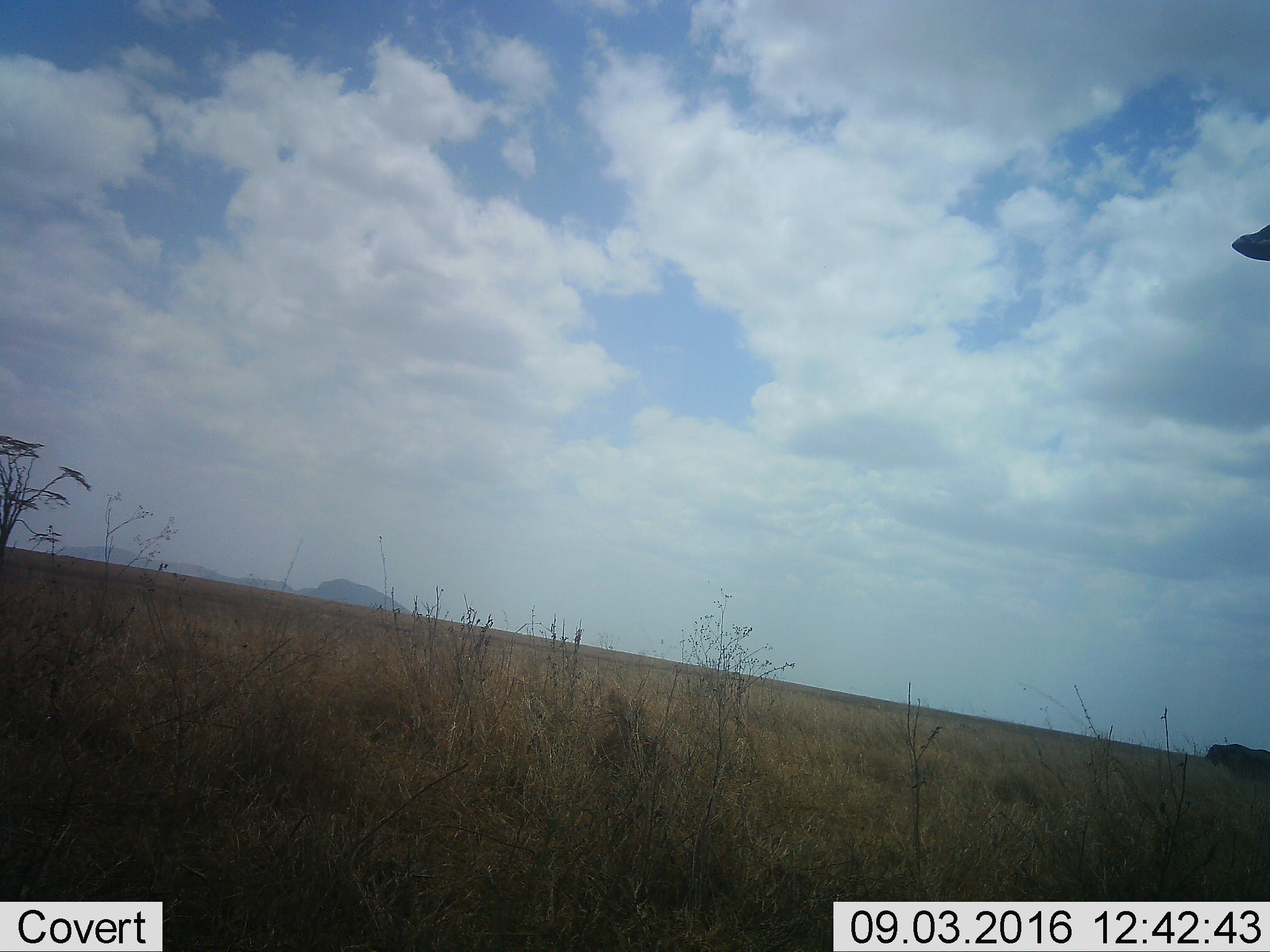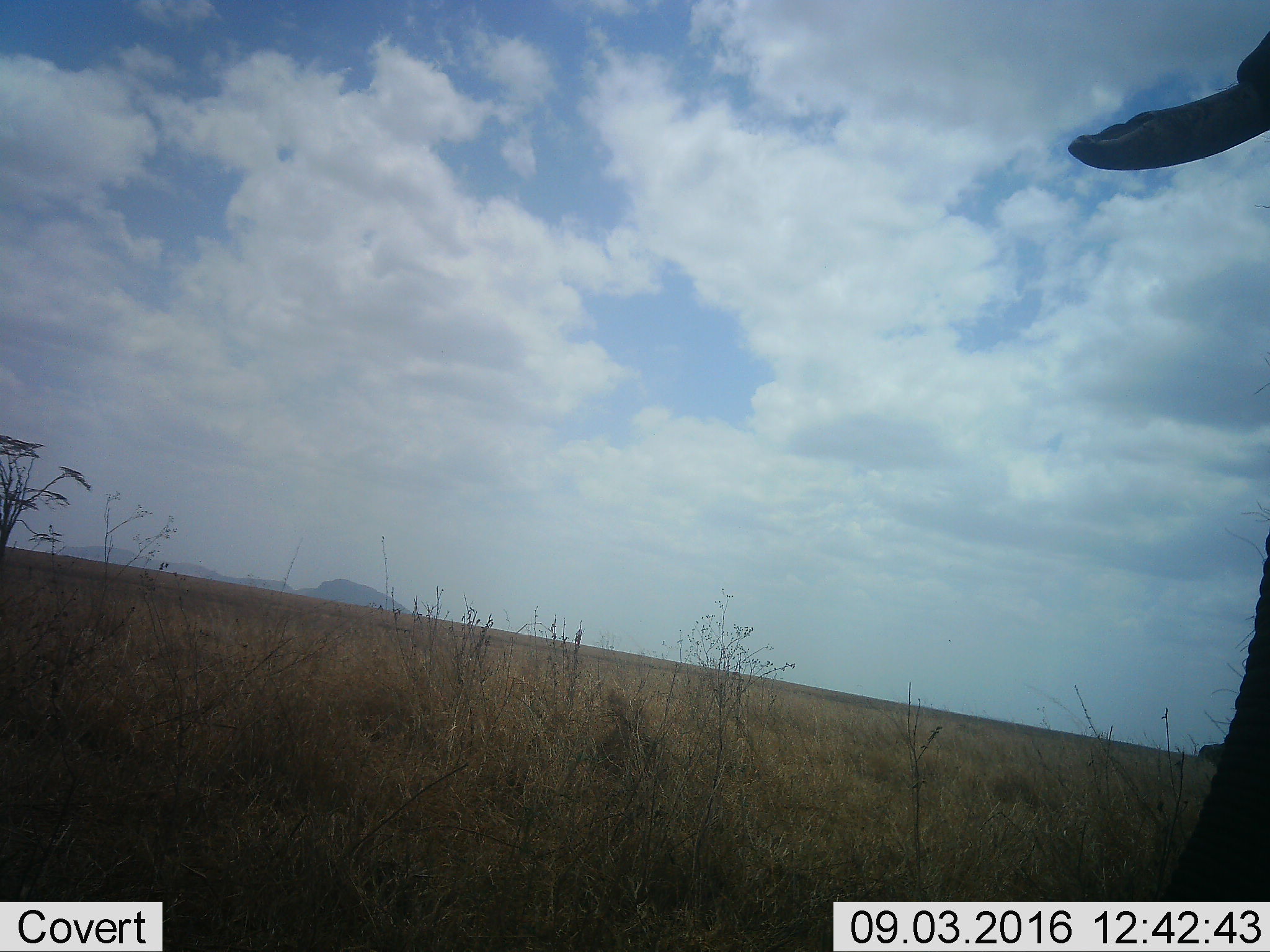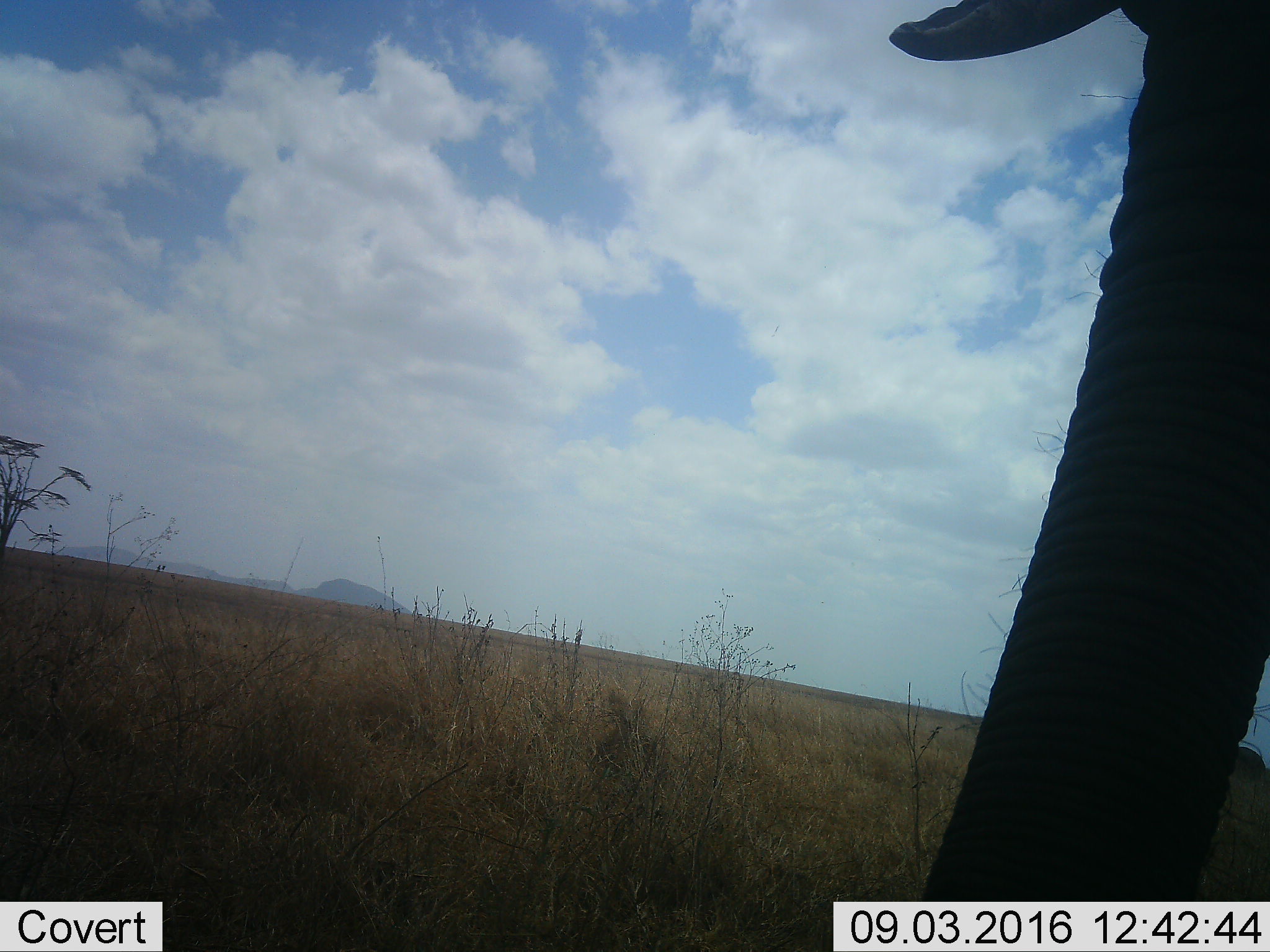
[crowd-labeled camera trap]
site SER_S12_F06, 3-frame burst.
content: unidentified animal